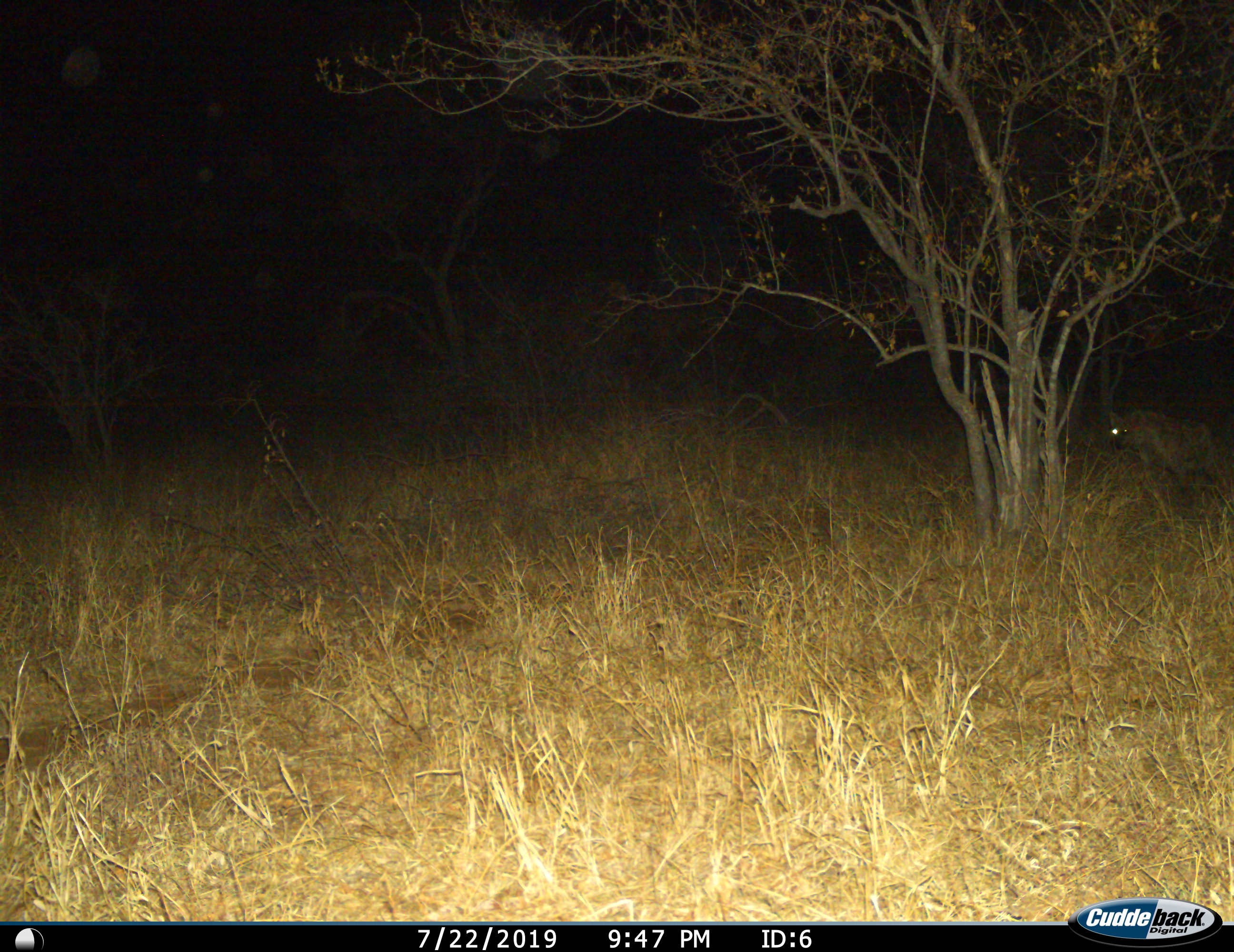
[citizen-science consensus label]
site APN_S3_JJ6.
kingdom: Animalia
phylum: Chordata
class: Mammalia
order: Carnivora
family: Hyaenidae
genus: Crocuta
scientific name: Crocuta crocuta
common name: spotted hyena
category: hyenaspotted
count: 1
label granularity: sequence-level